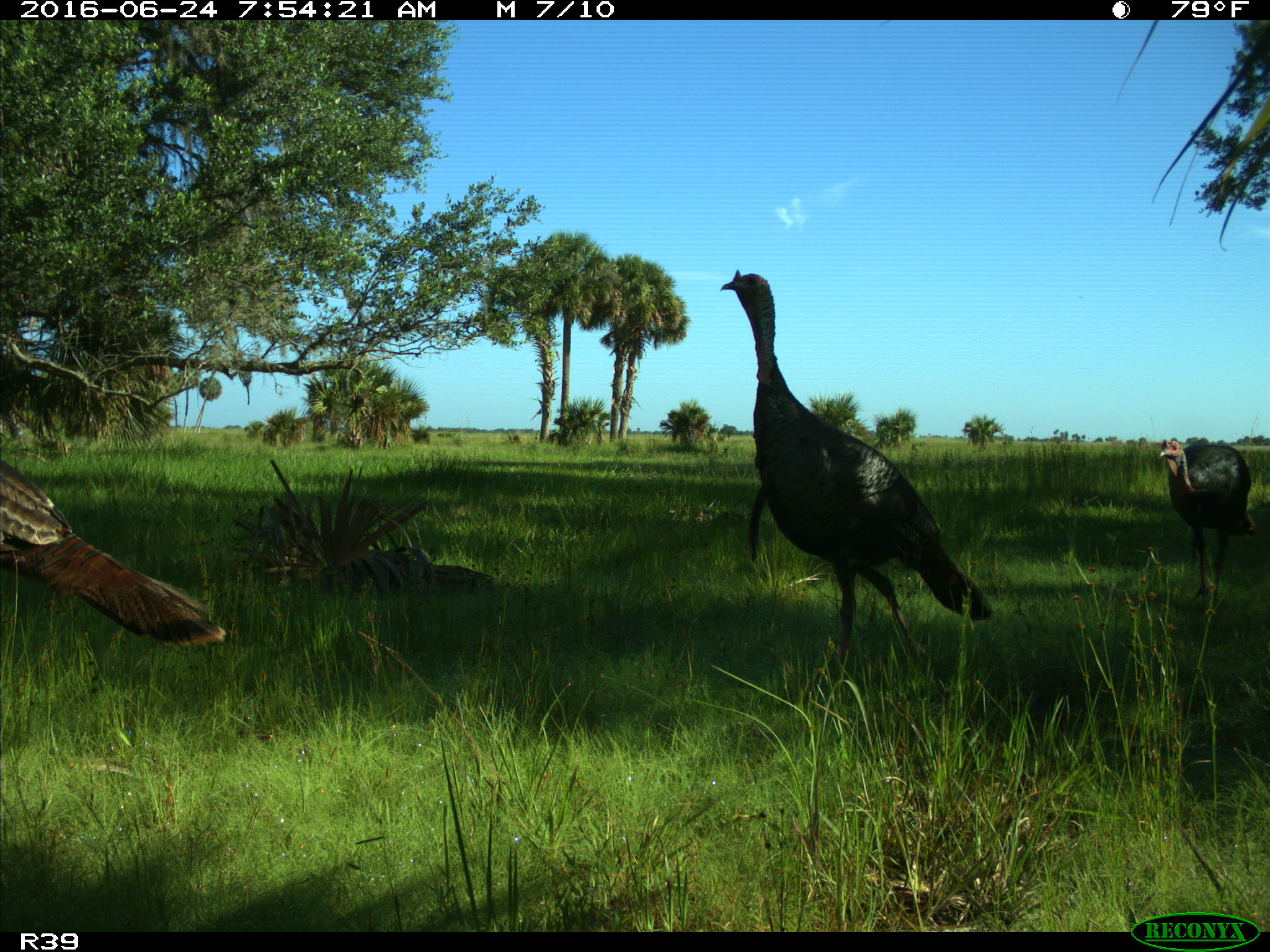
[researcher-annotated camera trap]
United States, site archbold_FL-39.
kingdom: Animalia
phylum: Chordata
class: Aves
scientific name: Aves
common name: birds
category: unidentified bird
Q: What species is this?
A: Unidentified bird (birds) (Aves).